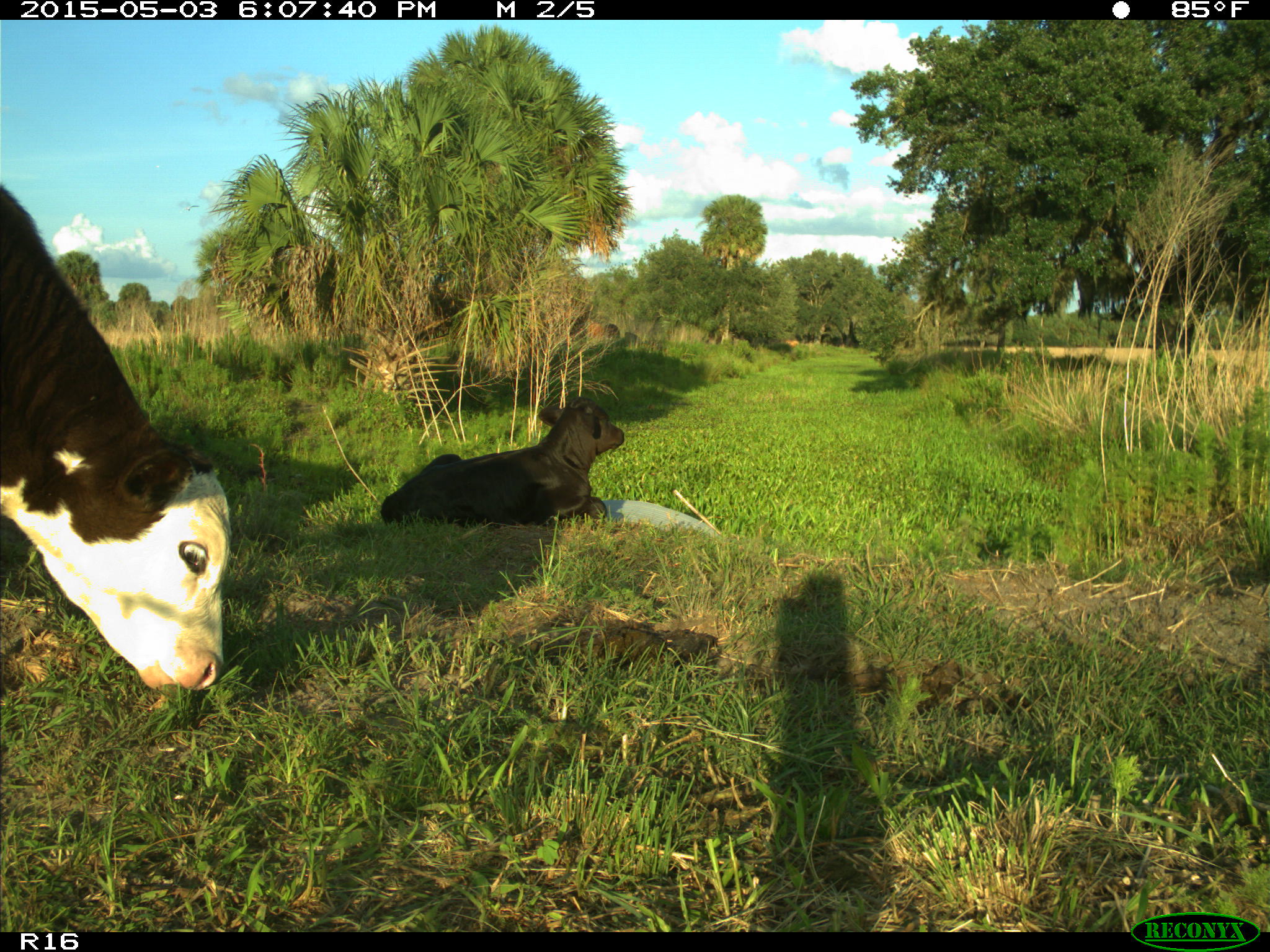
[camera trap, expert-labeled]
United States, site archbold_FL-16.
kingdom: Animalia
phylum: Chordata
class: Mammalia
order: Artiodactyla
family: Bovidae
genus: Bos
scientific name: Bos taurus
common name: domestic cow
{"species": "Bos taurus (domestic cow)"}